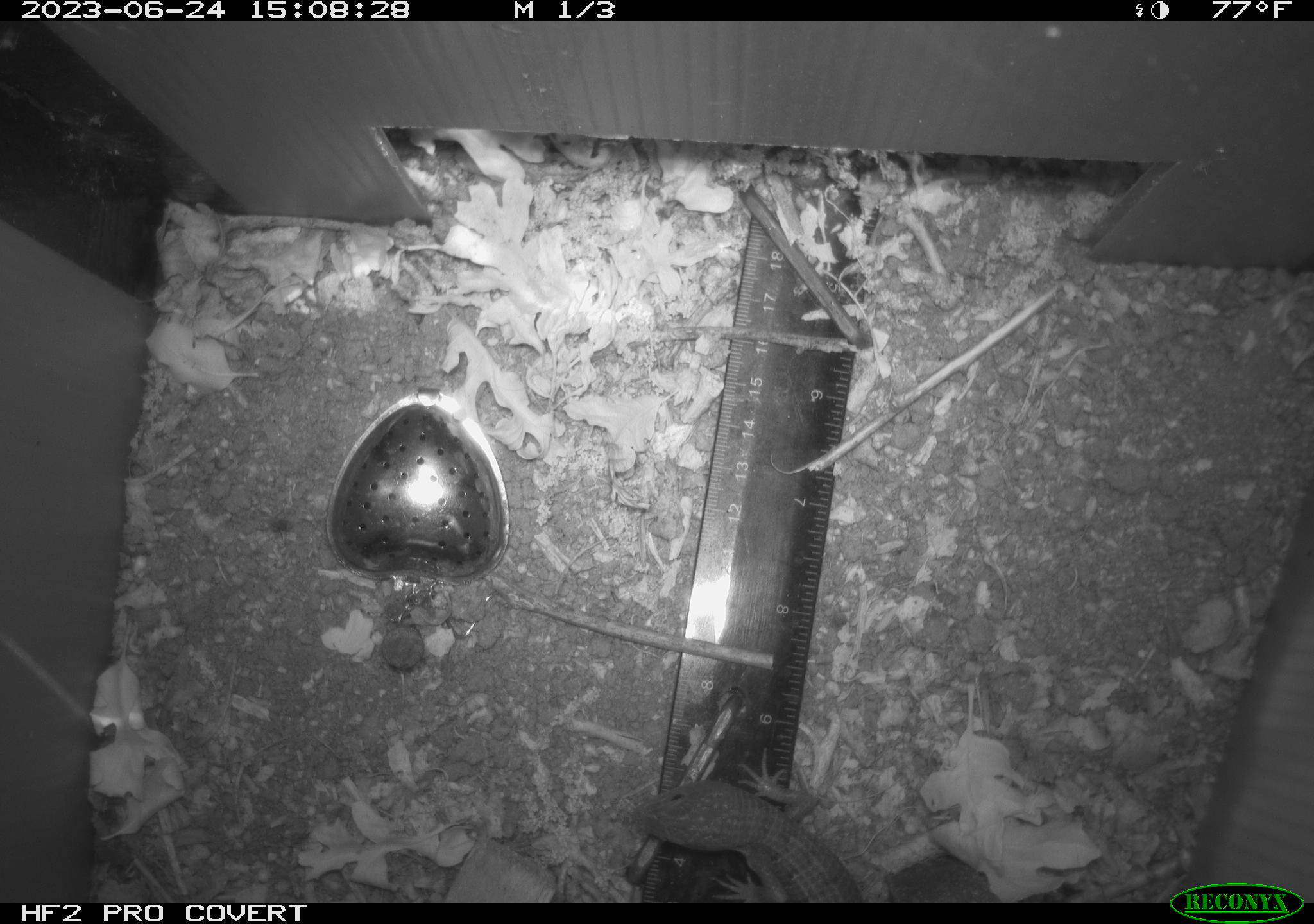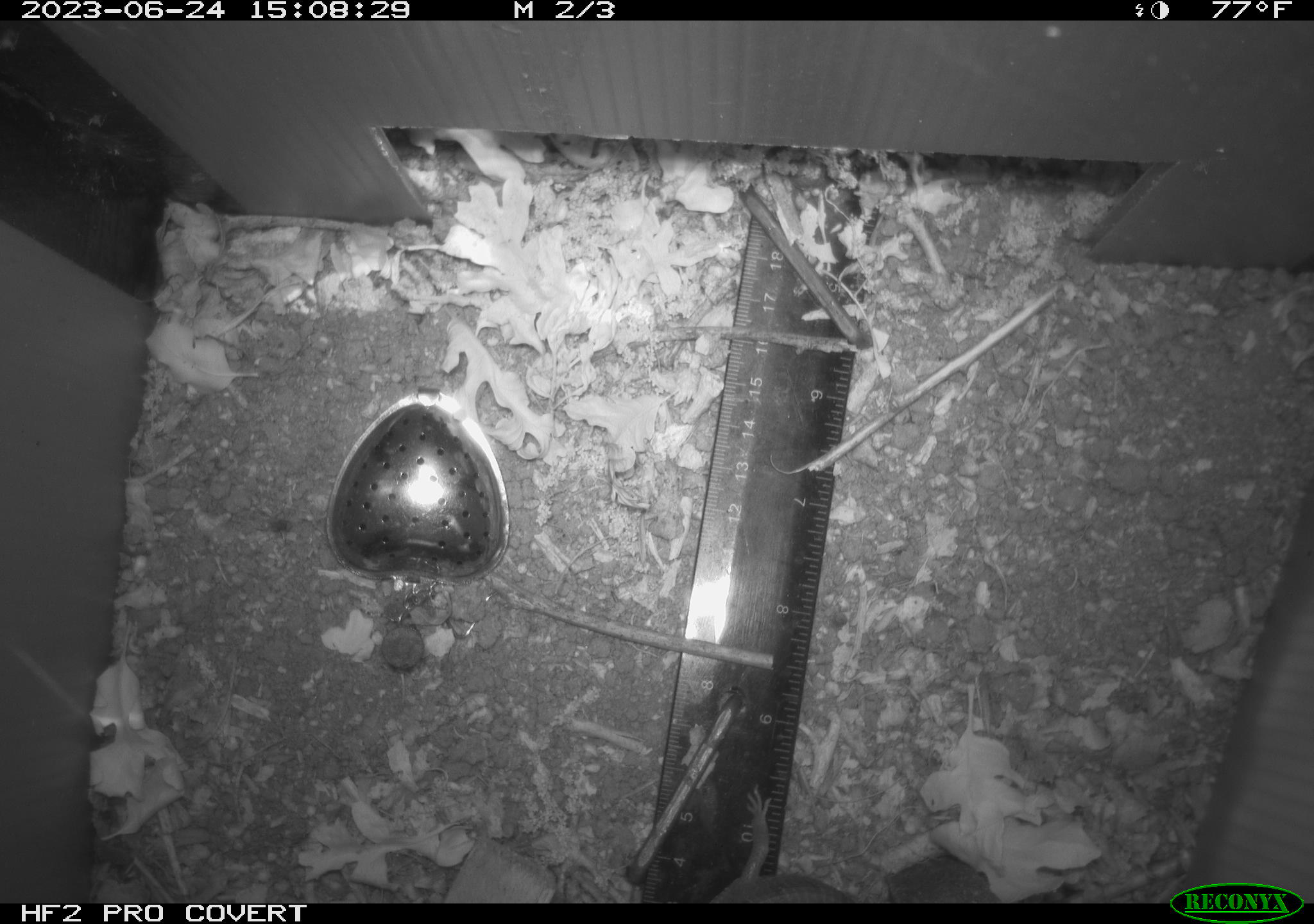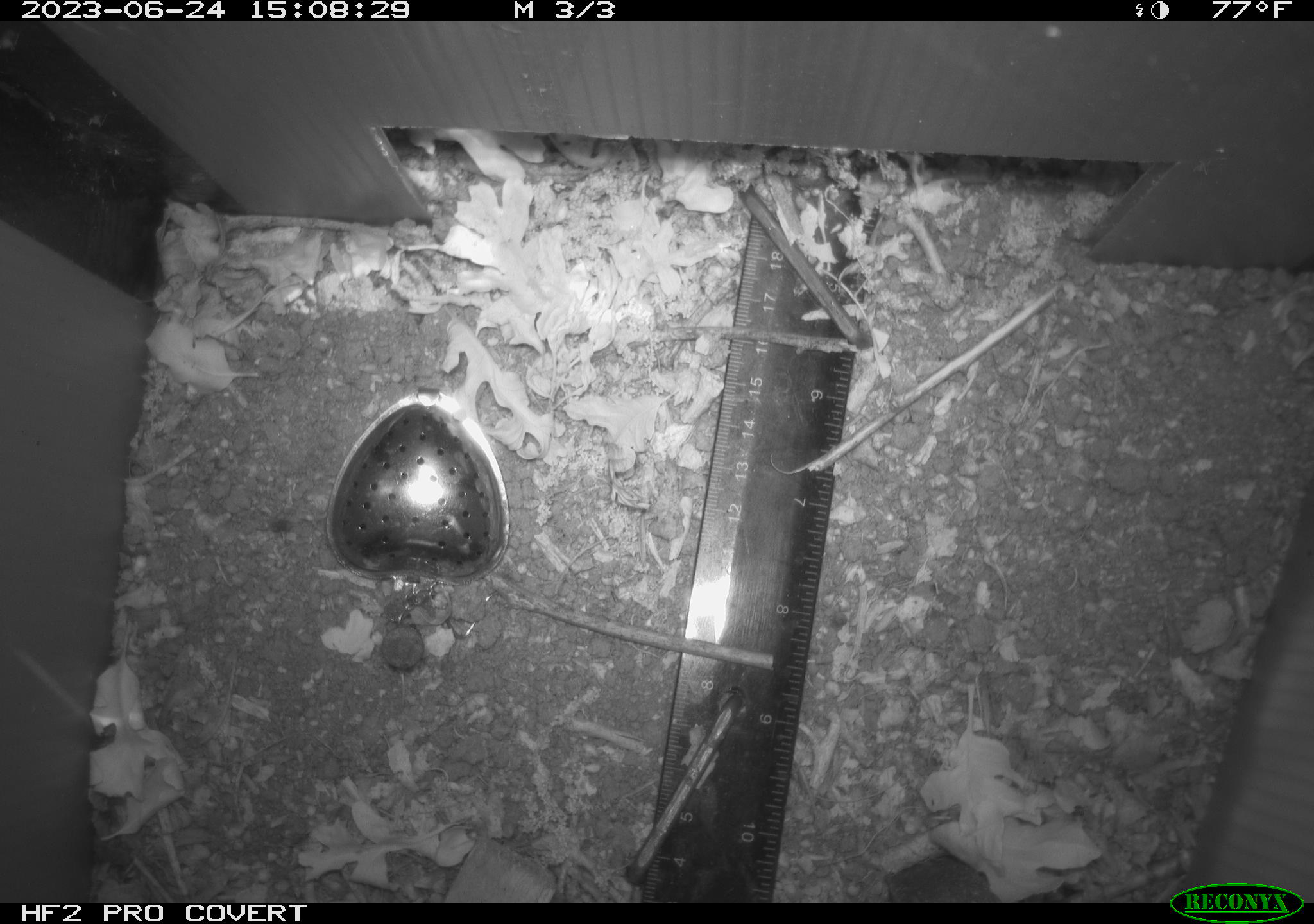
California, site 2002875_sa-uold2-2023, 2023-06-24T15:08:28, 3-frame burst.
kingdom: Animalia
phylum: Chordata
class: Reptilia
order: Squamata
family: Anguidae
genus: Elgaria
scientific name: Elgaria multicarinata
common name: southern alligator lizard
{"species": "southern alligator lizard (Elgaria multicarinata)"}